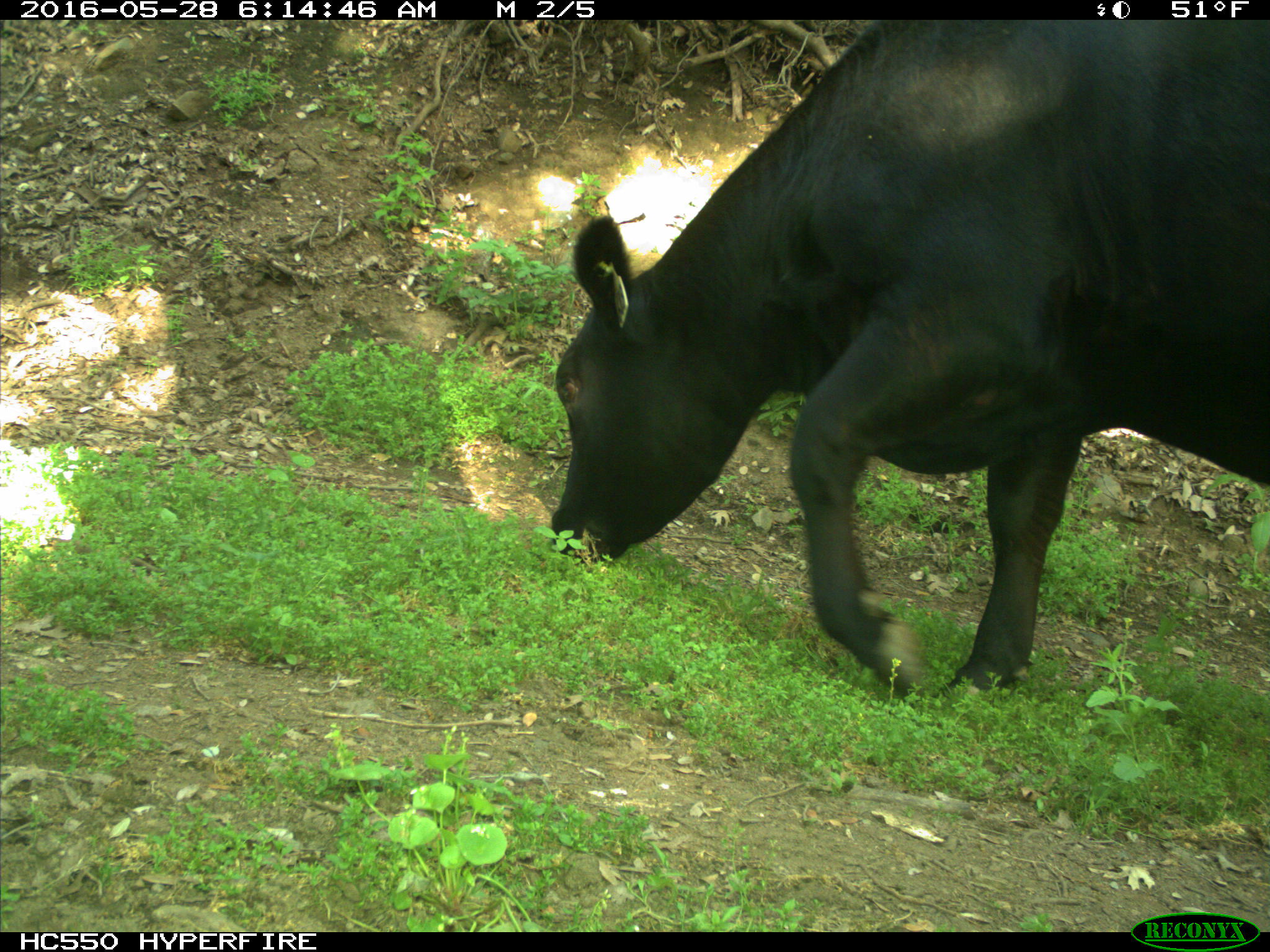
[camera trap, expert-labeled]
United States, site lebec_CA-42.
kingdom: Animalia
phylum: Chordata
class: Mammalia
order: Artiodactyla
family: Bovidae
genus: Bos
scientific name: Bos taurus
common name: domestic cow